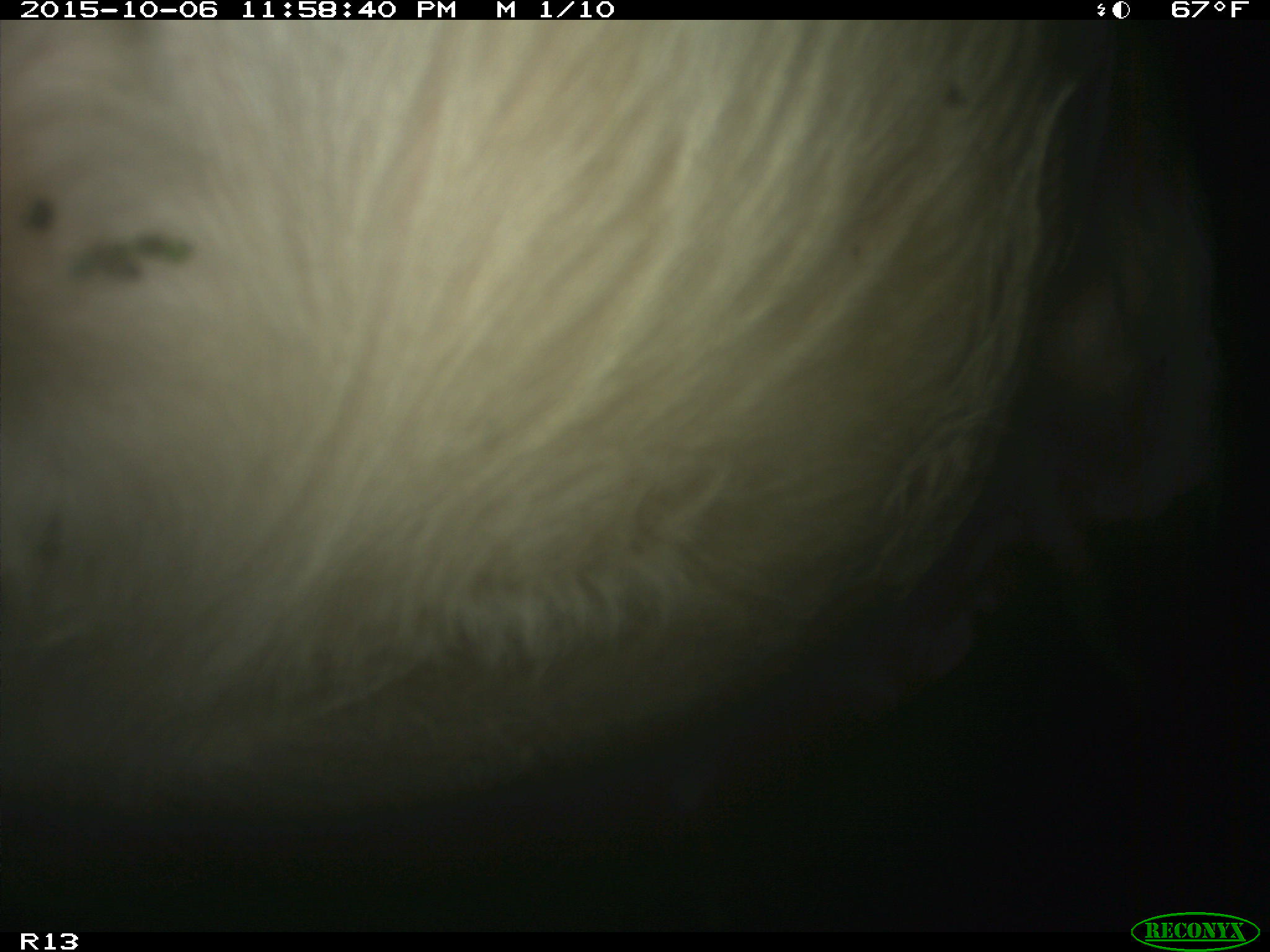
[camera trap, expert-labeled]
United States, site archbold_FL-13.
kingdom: Animalia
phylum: Chordata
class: Mammalia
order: Artiodactyla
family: Bovidae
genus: Bos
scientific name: Bos taurus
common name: domestic cow